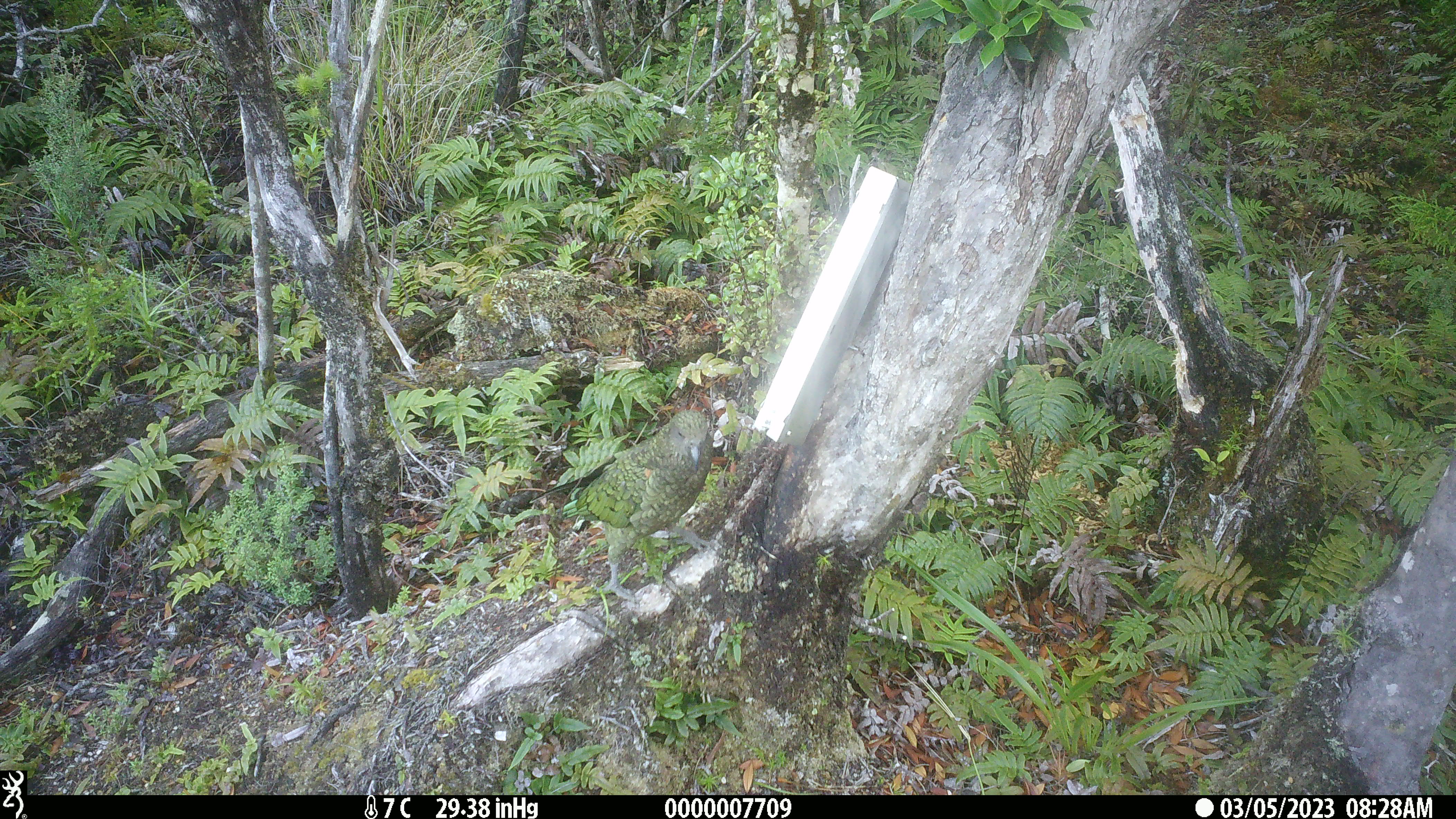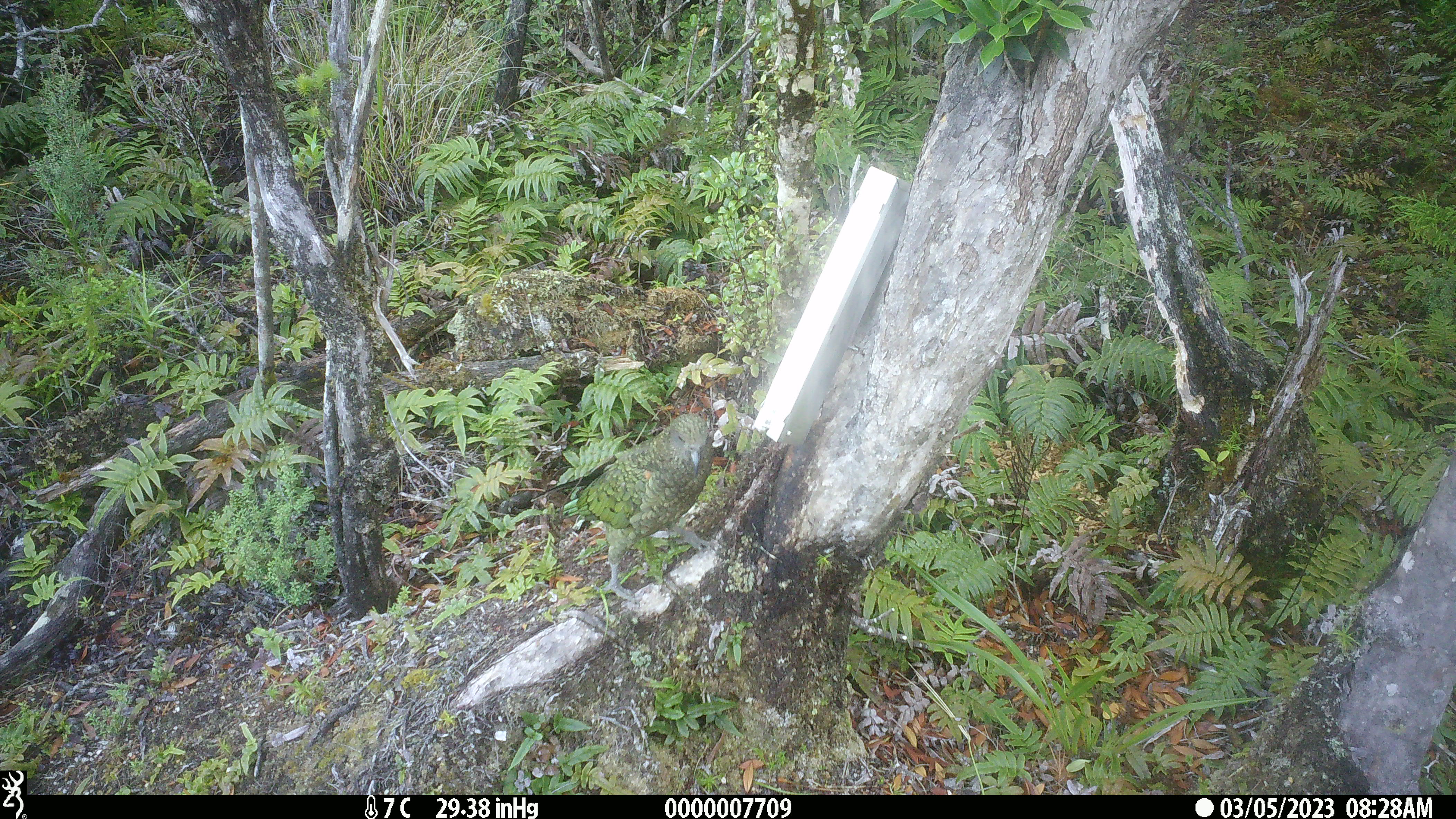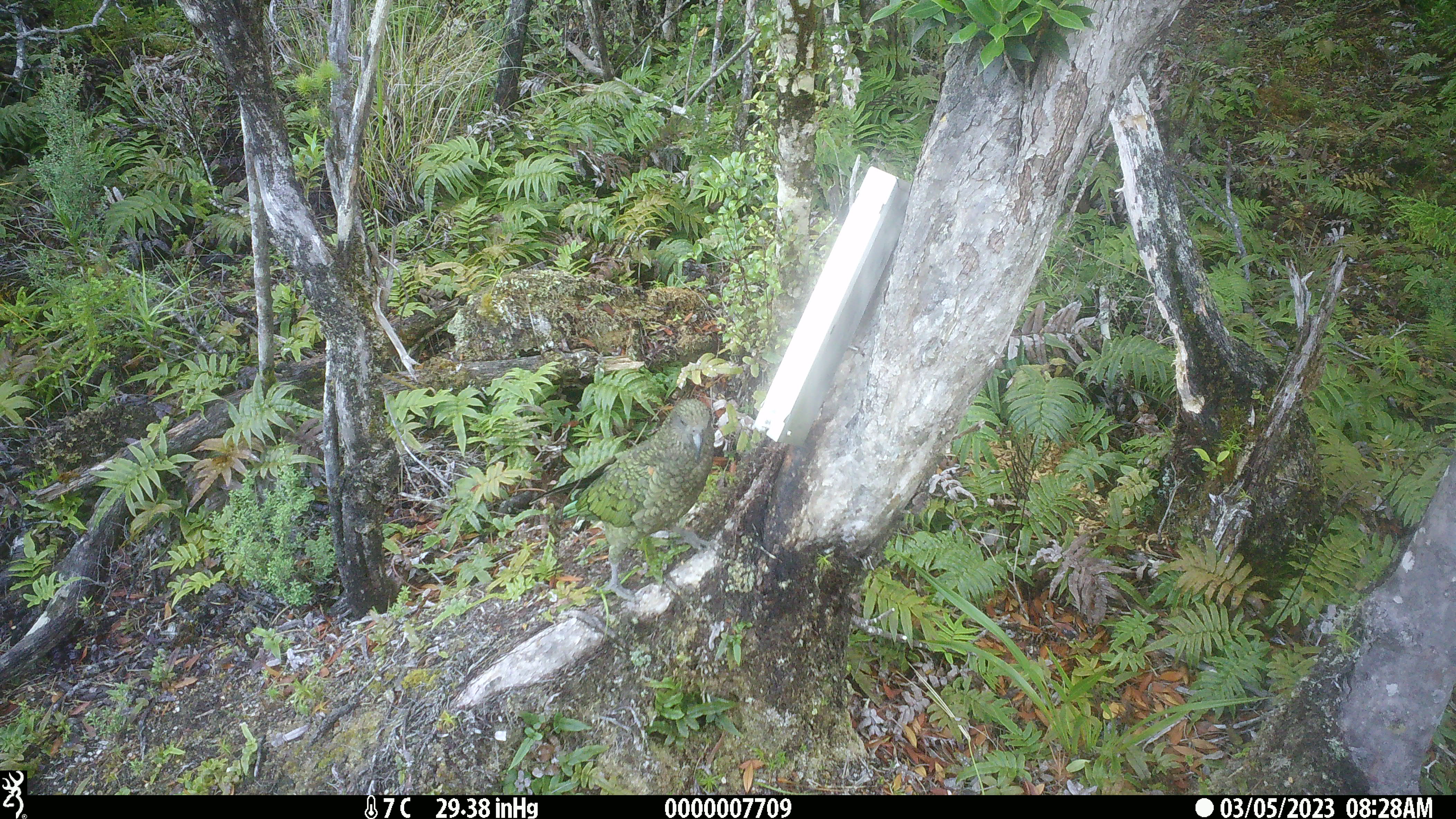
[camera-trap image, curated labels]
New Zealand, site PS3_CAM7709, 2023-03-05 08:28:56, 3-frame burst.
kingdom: Animalia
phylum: Chordata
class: Aves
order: Psittaciformes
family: Strigopidae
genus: Nestor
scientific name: Nestor notabilis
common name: kea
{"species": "kea (Nestor notabilis)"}